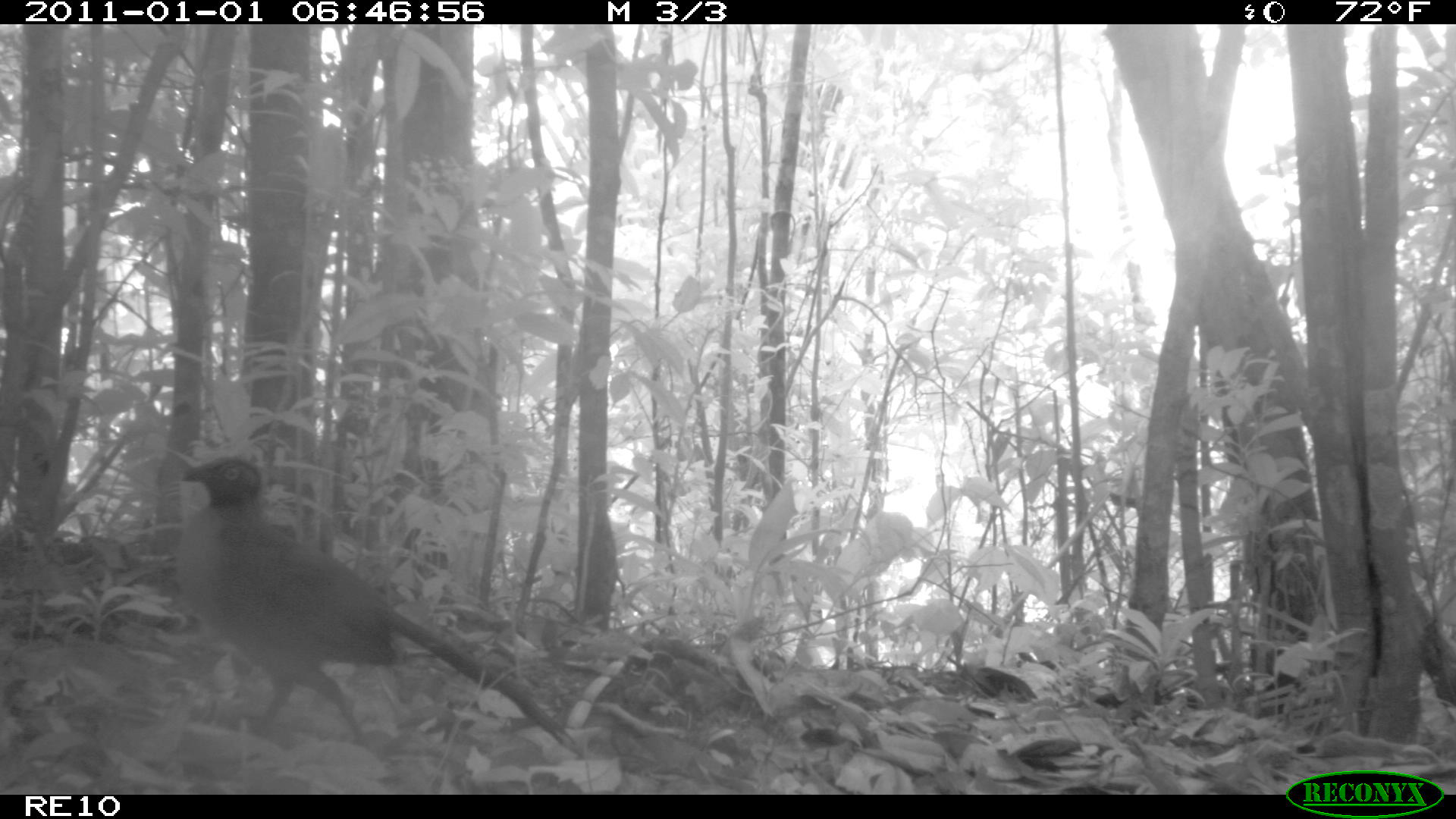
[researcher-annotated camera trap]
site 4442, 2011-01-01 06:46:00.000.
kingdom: Animalia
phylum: Chordata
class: Aves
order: Cuculiformes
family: Cuculidae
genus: Coua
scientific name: Coua serriana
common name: red-breasted coua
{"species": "Coua serriana (red-breasted coua)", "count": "1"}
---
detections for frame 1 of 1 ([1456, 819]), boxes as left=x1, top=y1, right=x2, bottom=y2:
coua serriana: left=177, top=454, right=590, bottom=767